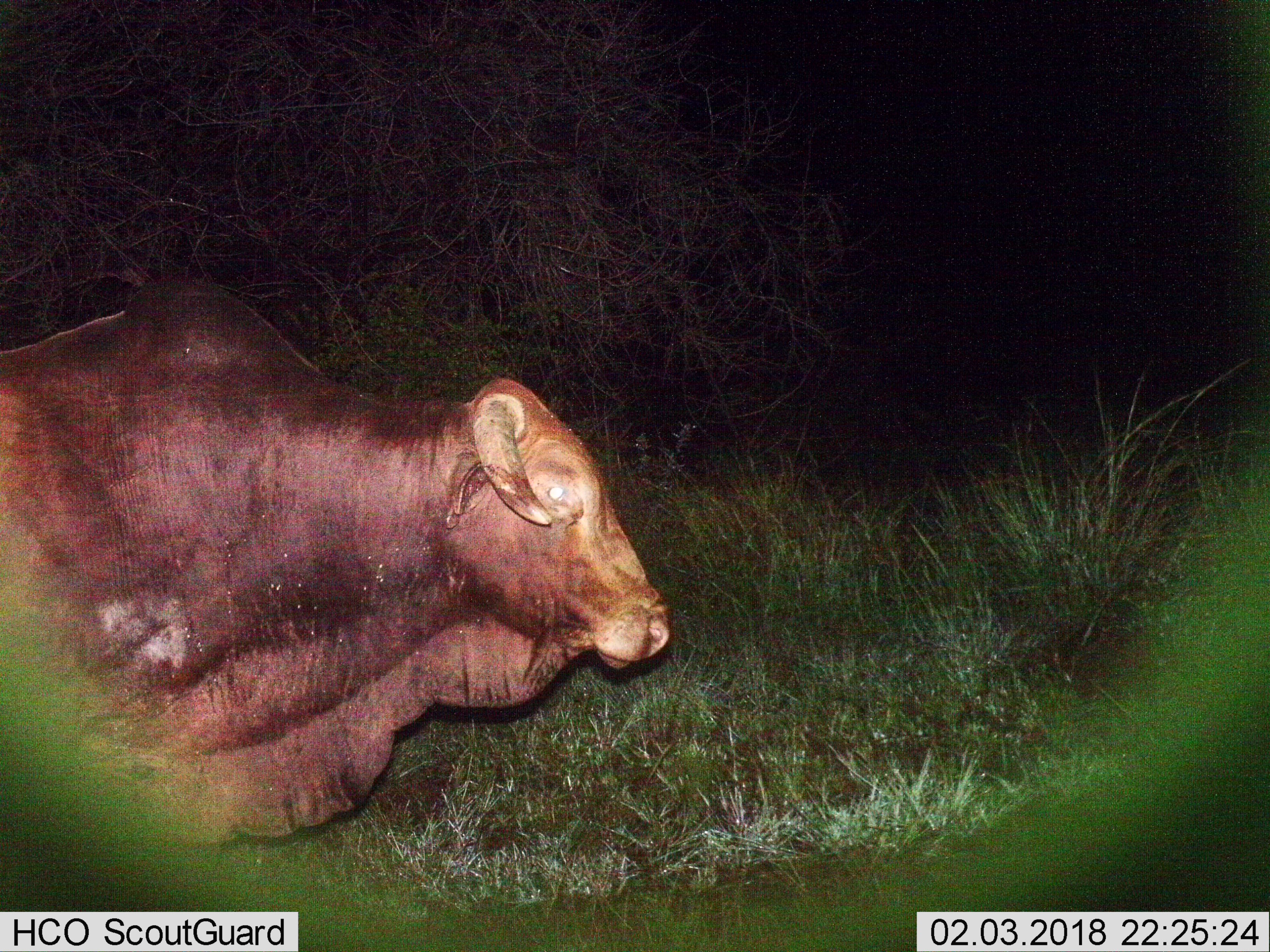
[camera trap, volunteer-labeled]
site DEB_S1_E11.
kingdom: Animalia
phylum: Chordata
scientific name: Vertebrata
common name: domestic animal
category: domesticanimal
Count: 1.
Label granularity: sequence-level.